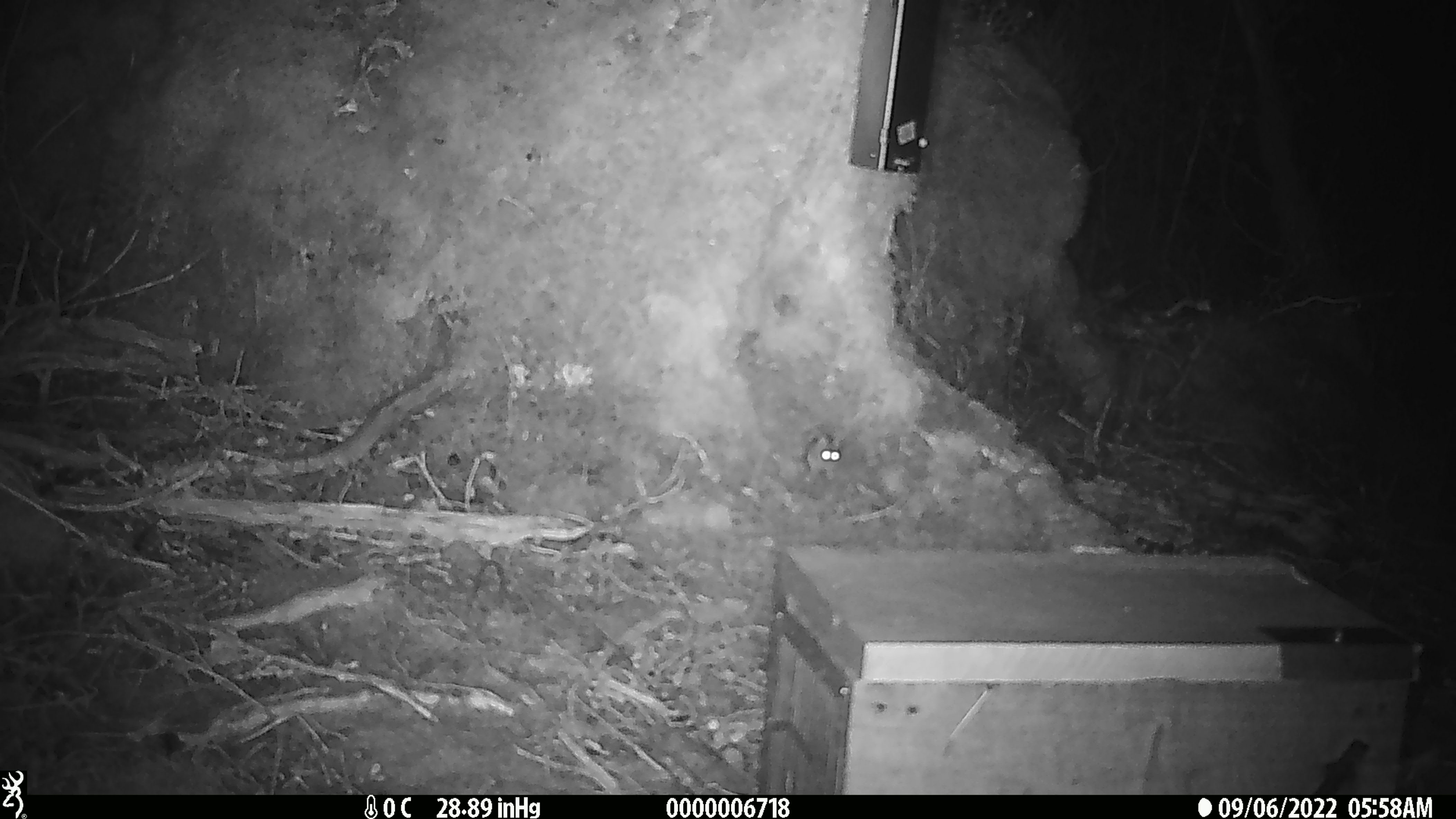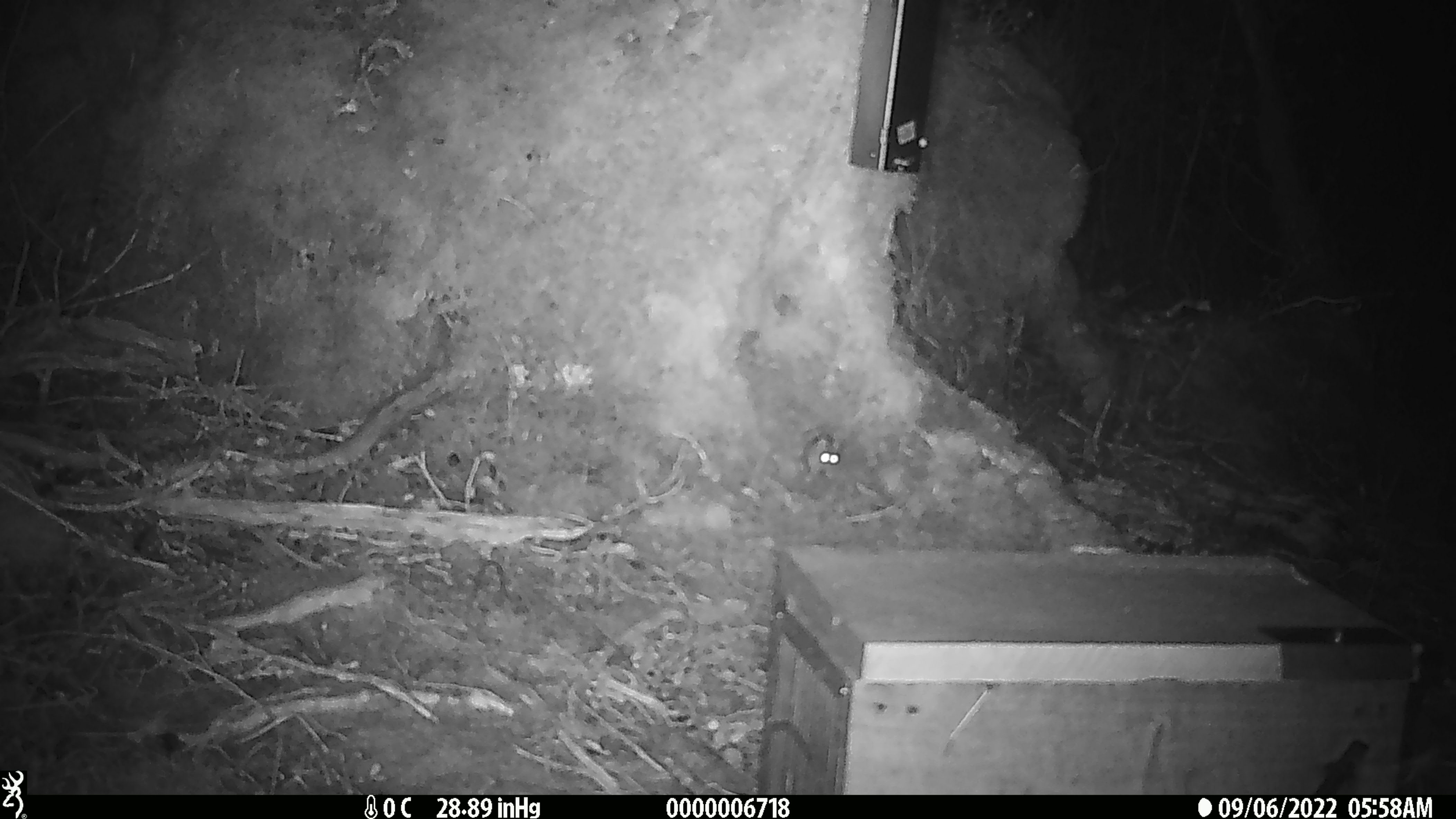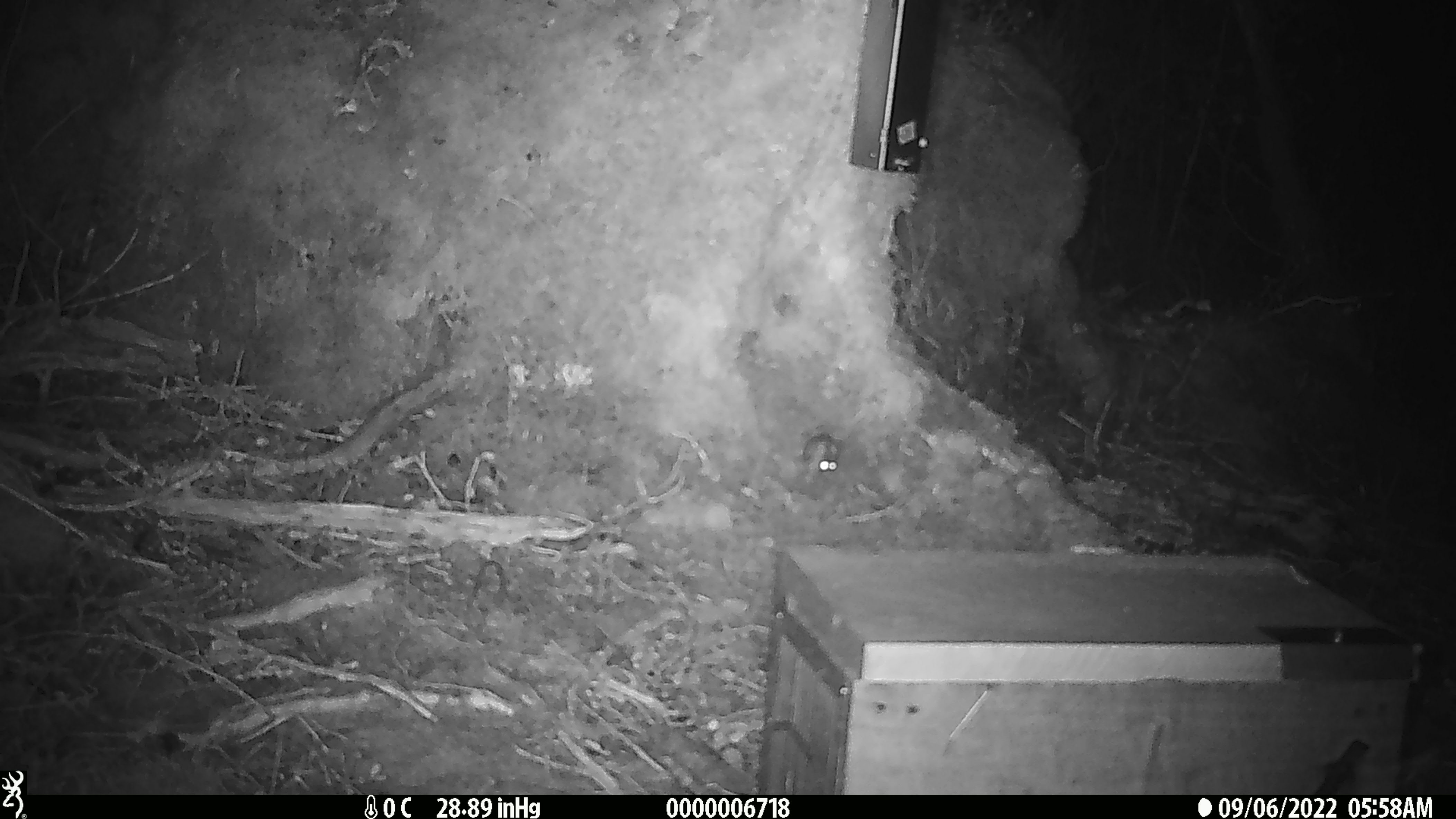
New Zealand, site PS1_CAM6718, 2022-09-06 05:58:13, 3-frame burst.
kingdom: Animalia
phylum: Chordata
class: Mammalia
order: Rodentia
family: Muridae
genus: Mus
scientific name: Mus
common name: mouse